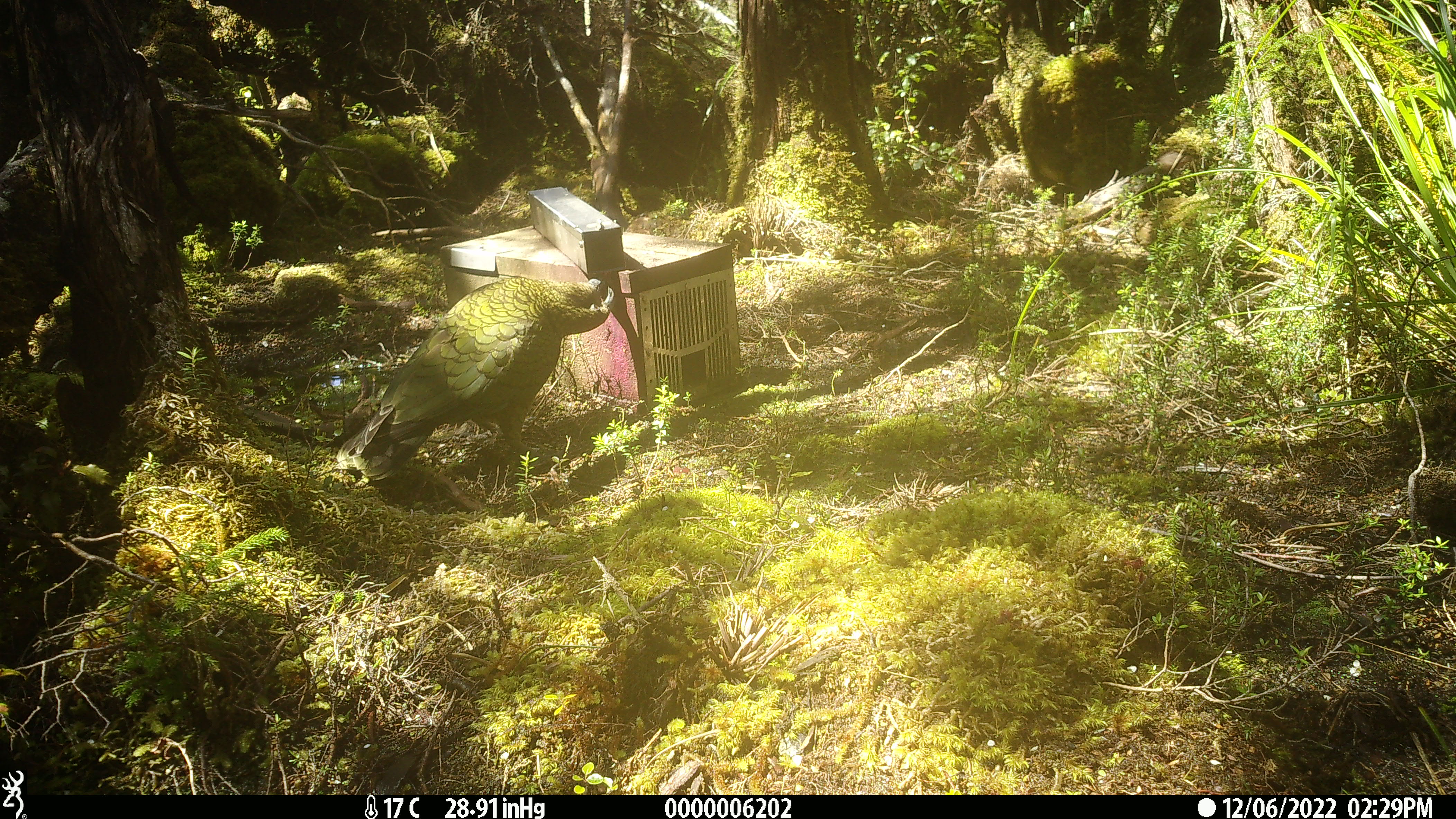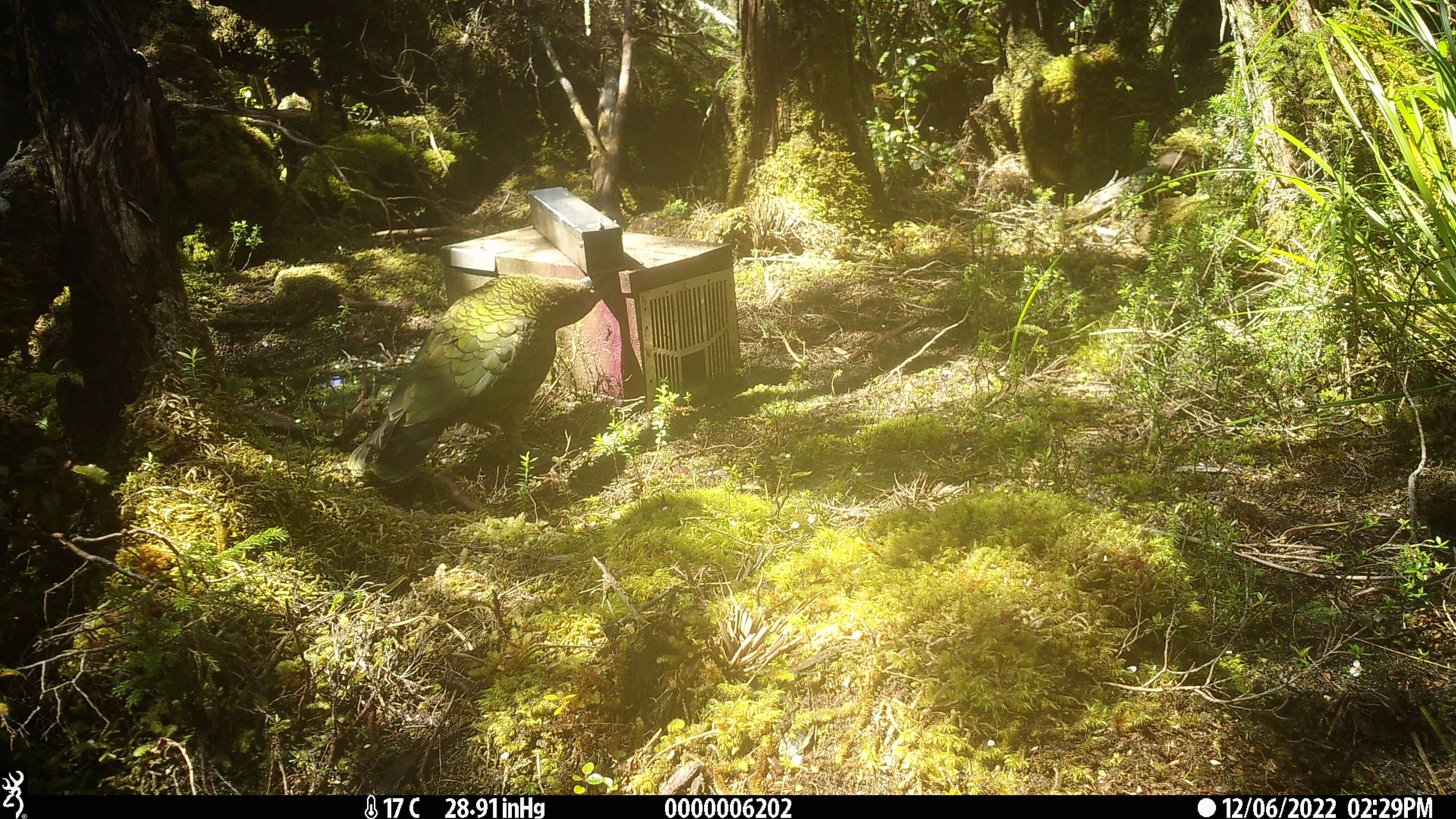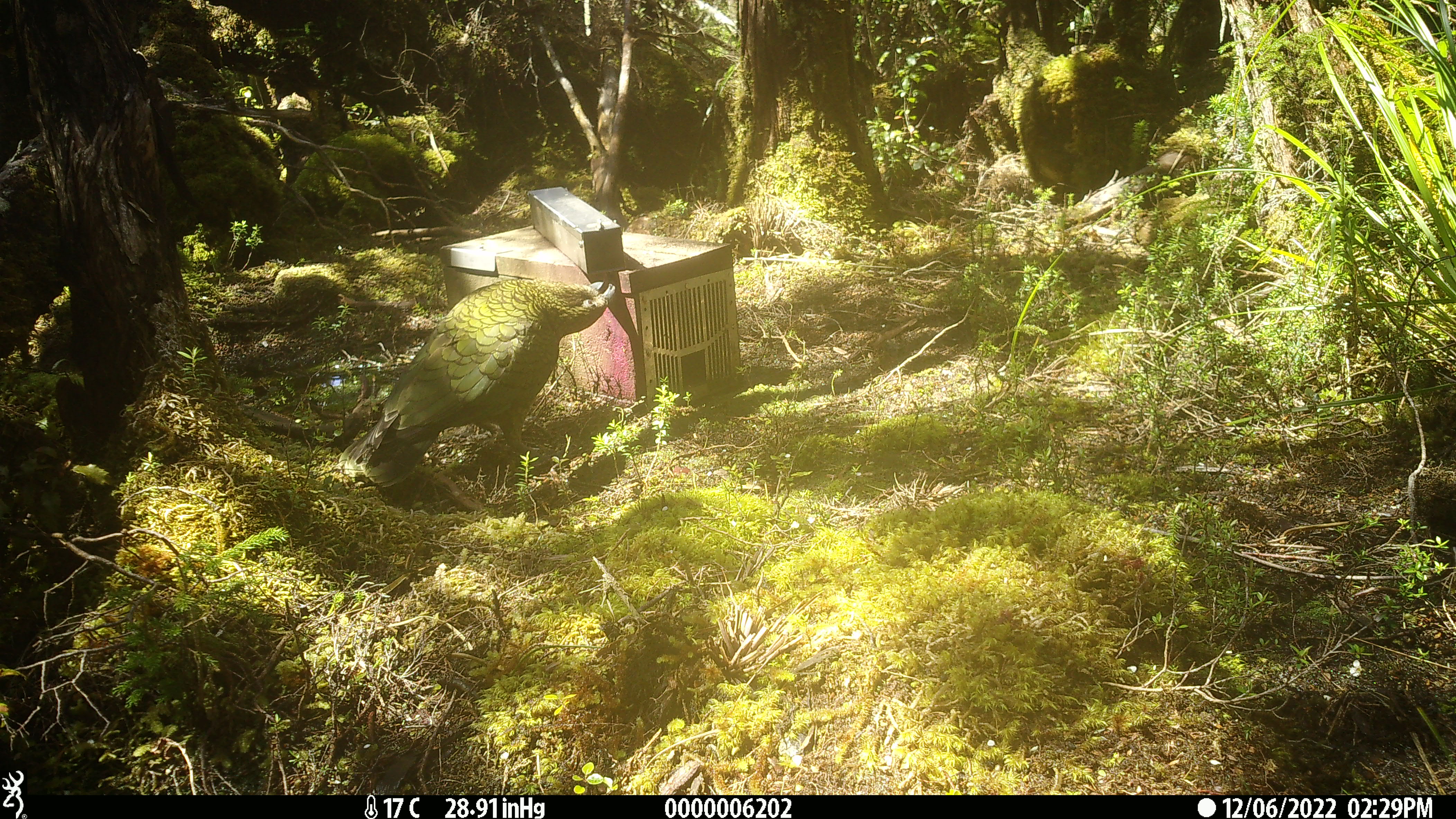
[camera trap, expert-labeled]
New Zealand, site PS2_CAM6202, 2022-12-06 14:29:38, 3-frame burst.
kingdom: Animalia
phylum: Chordata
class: Aves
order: Psittaciformes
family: Strigopidae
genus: Nestor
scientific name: Nestor notabilis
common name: kea